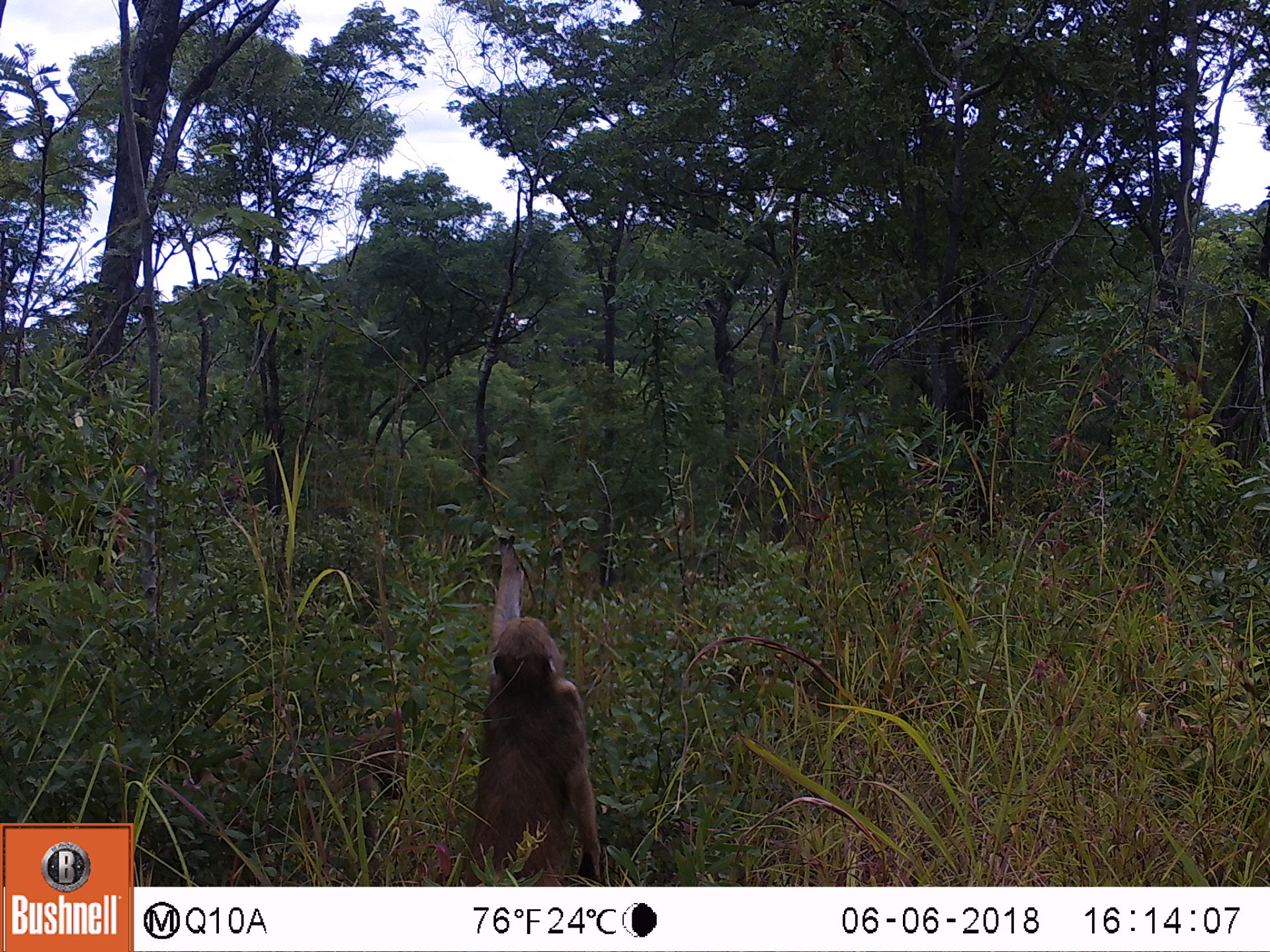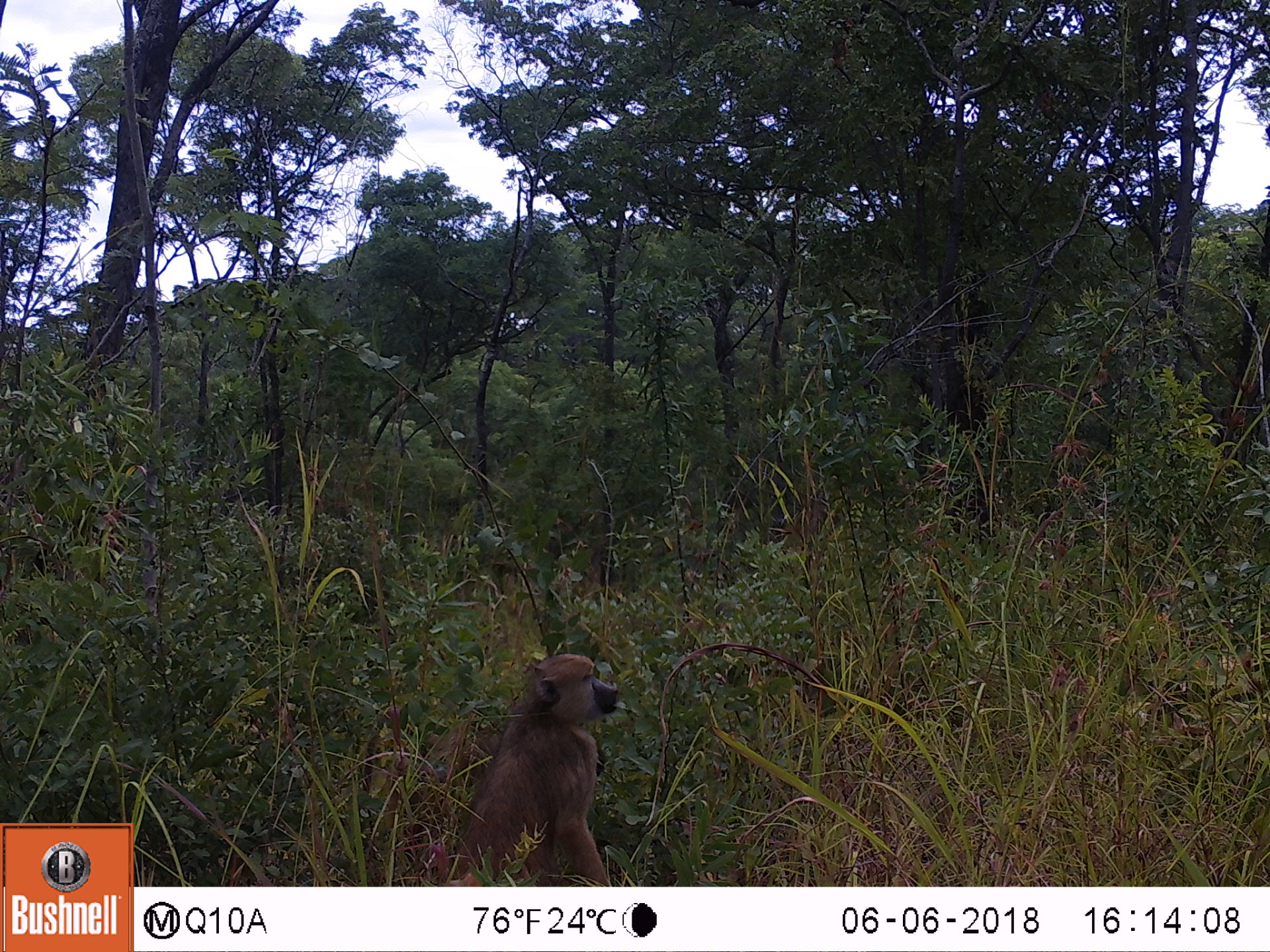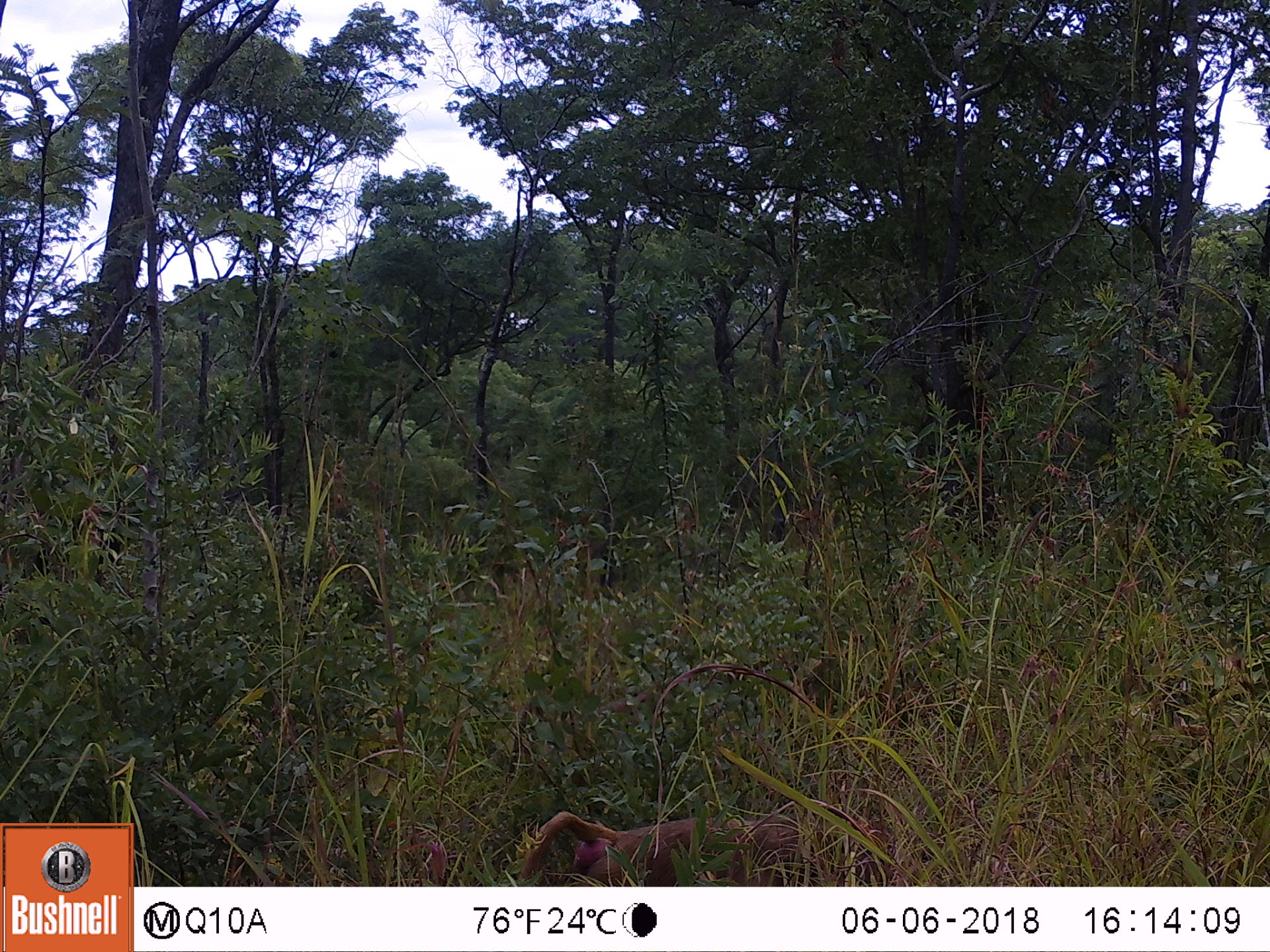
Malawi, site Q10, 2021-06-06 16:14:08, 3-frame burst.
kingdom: Animalia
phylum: Chordata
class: Mammalia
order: Primates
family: Cercopithecidae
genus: Papio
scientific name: Papio cynocephalus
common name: yellow baboon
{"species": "yellow baboon (Papio cynocephalus)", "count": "1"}